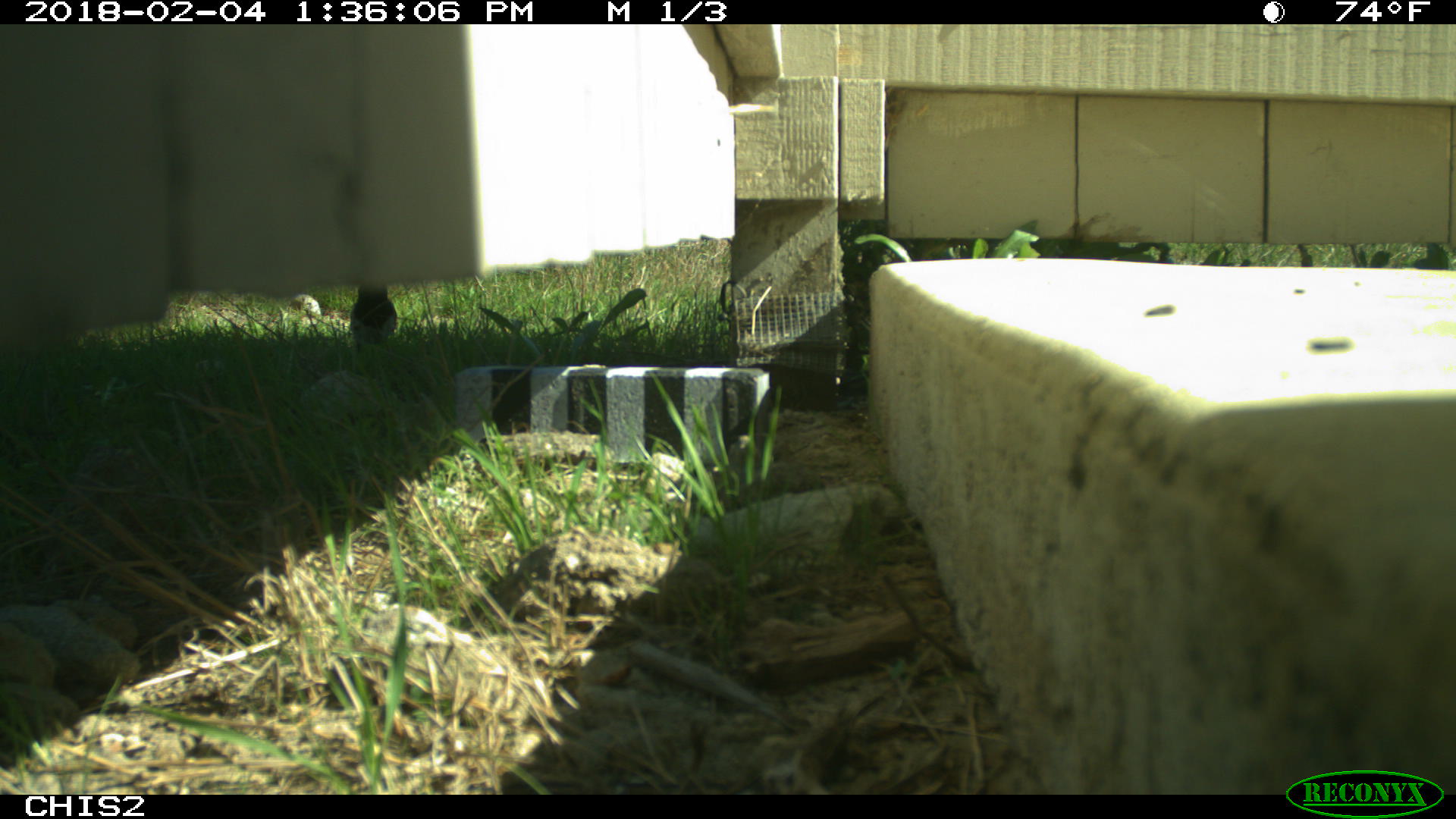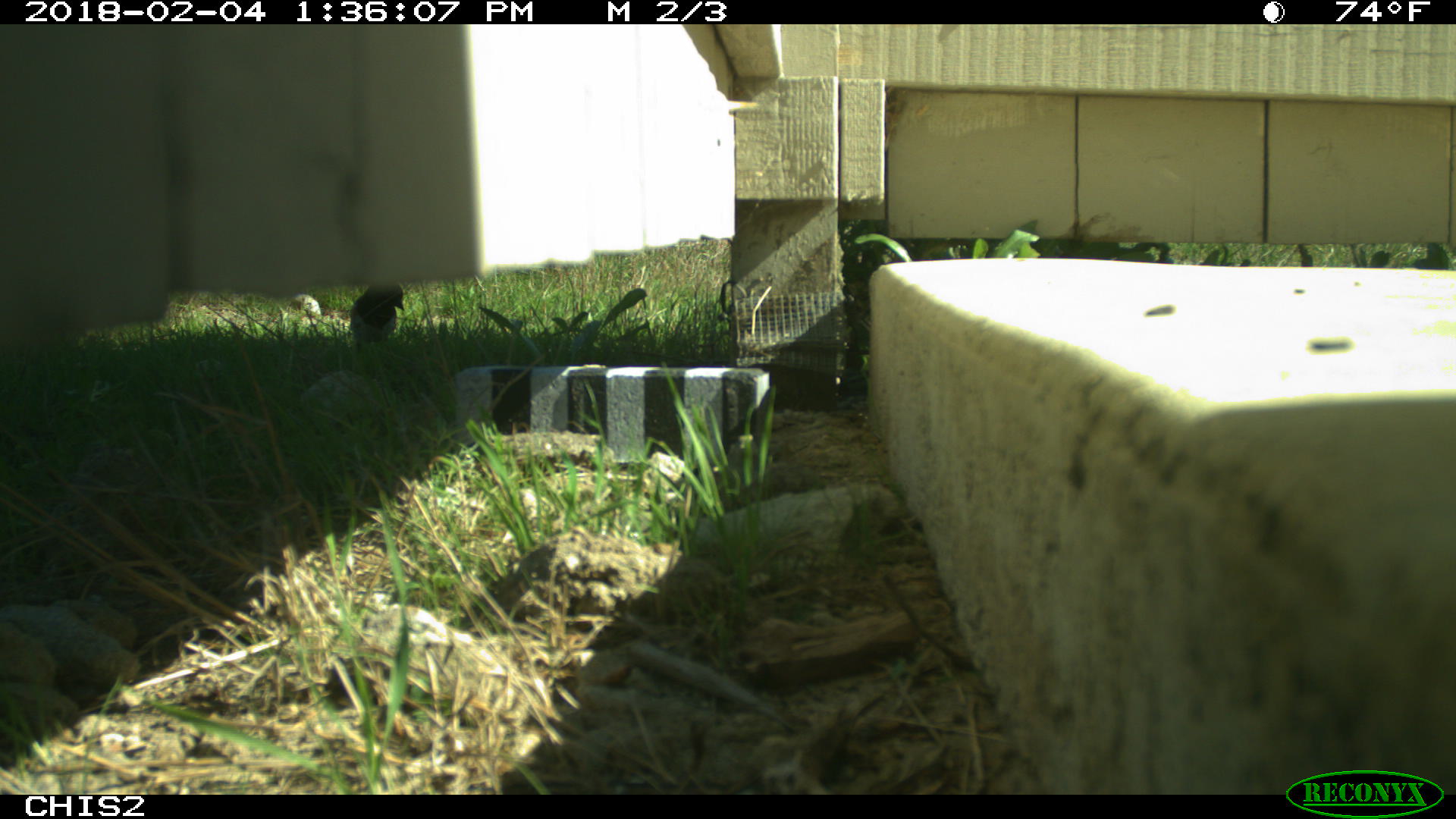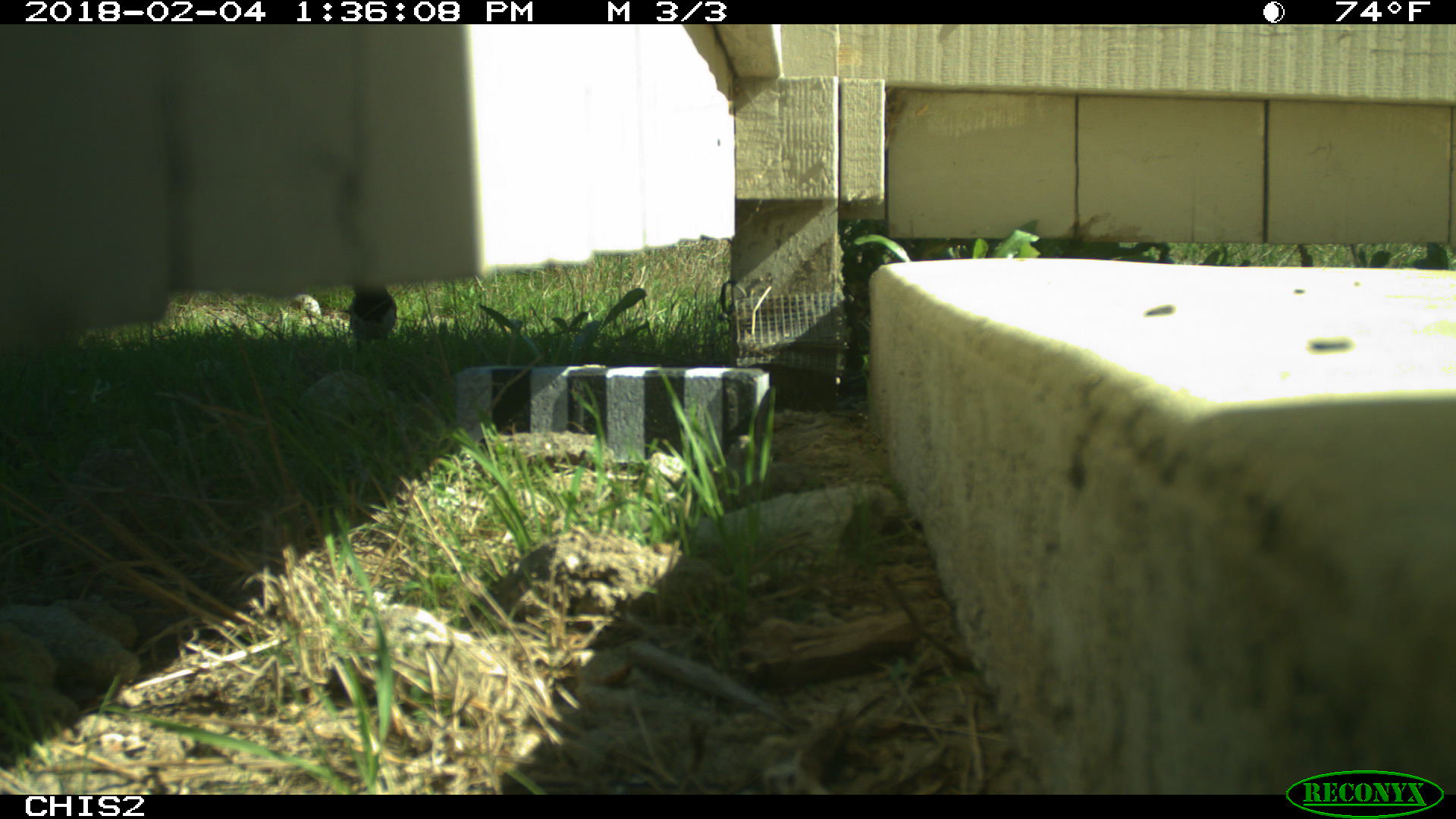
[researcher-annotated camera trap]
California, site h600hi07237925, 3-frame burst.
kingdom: Animalia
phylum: Chordata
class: Aves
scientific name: Aves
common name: bird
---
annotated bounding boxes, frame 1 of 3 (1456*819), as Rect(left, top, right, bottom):
bird: Rect(348, 279, 397, 358)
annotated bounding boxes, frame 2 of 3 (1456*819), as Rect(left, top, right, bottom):
bird: Rect(350, 283, 404, 353)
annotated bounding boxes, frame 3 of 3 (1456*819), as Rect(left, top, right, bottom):
bird: Rect(349, 284, 396, 351)